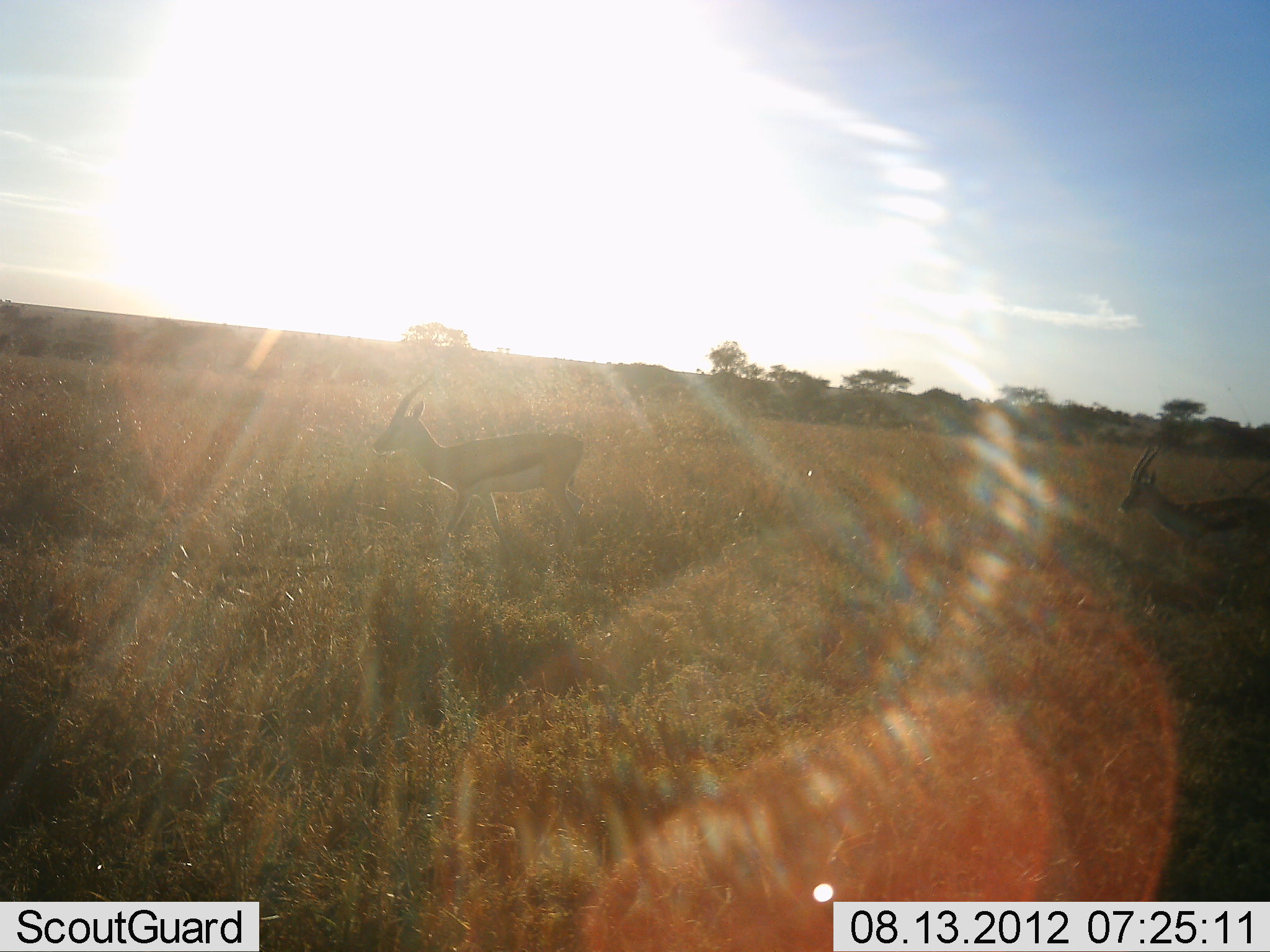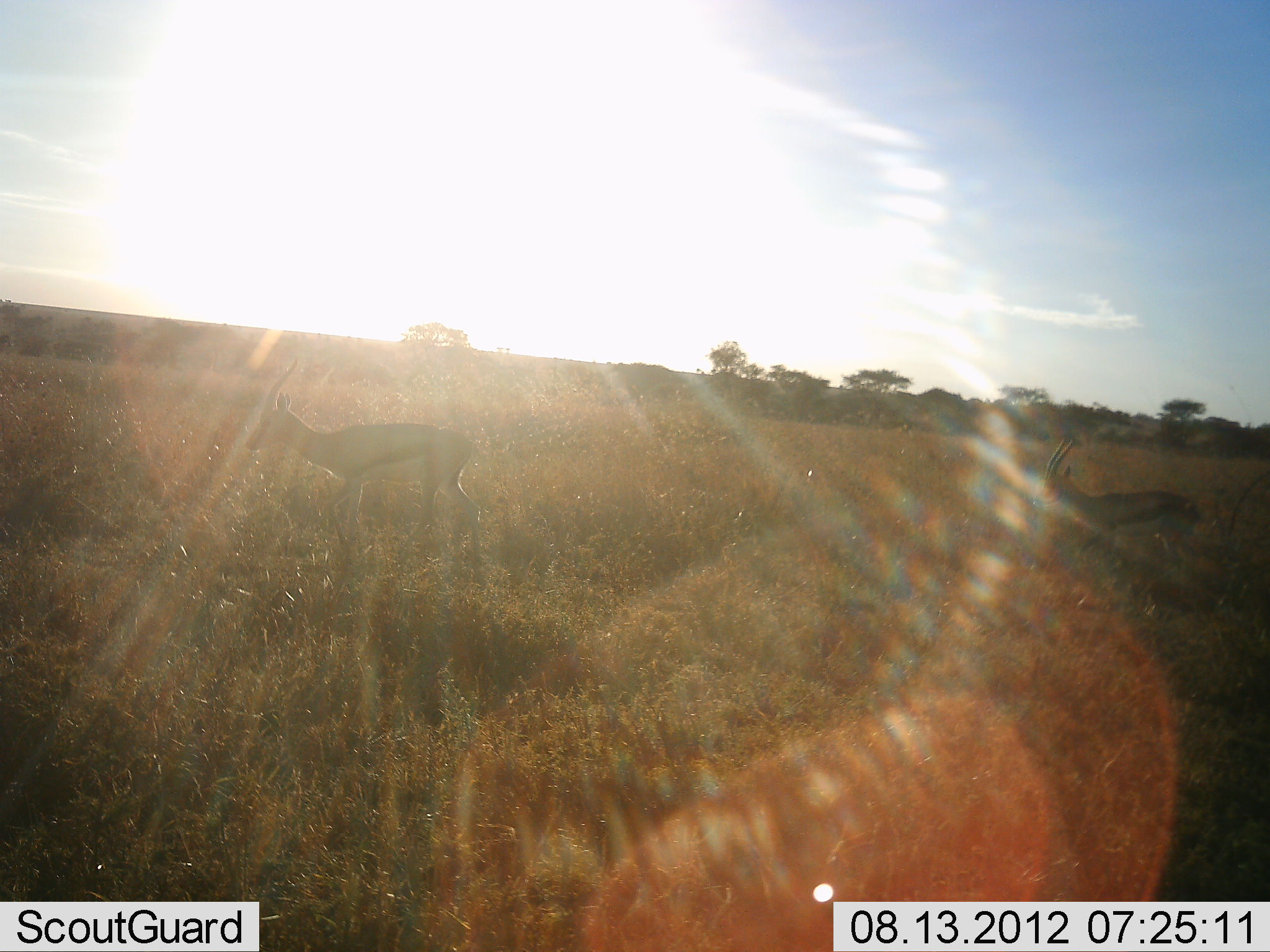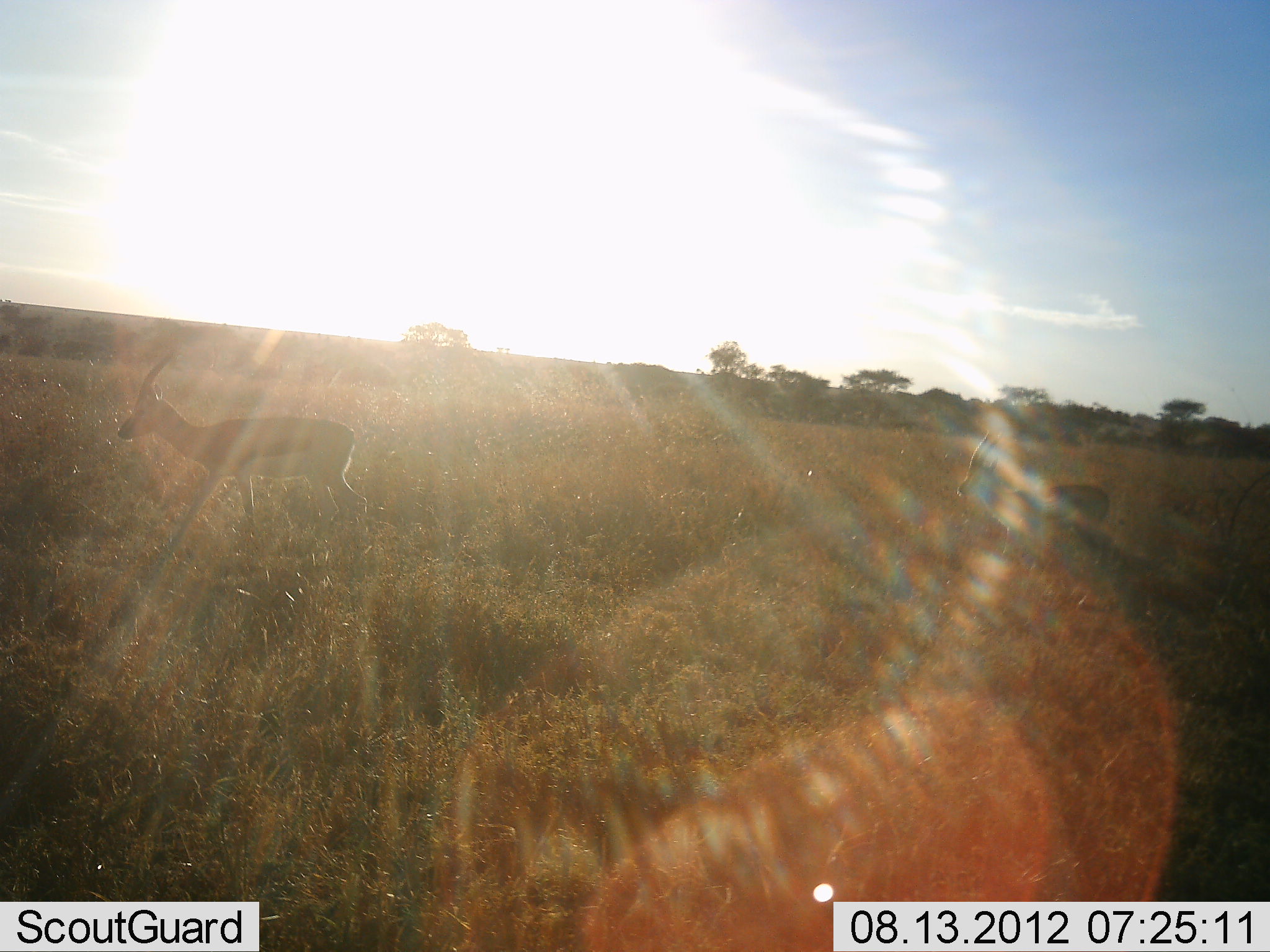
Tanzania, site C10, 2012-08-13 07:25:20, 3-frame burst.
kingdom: Animalia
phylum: Chordata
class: Mammalia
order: Artiodactyla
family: Bovidae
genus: Eudorcas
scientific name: Eudorcas thomsonii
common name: thomson's gazelle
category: gazellethomsons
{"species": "gazellethomsons (thomson's gazelle) (Eudorcas thomsonii)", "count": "2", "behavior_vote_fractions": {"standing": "0%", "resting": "0%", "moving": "100%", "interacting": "0%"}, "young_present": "0%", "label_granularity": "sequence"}